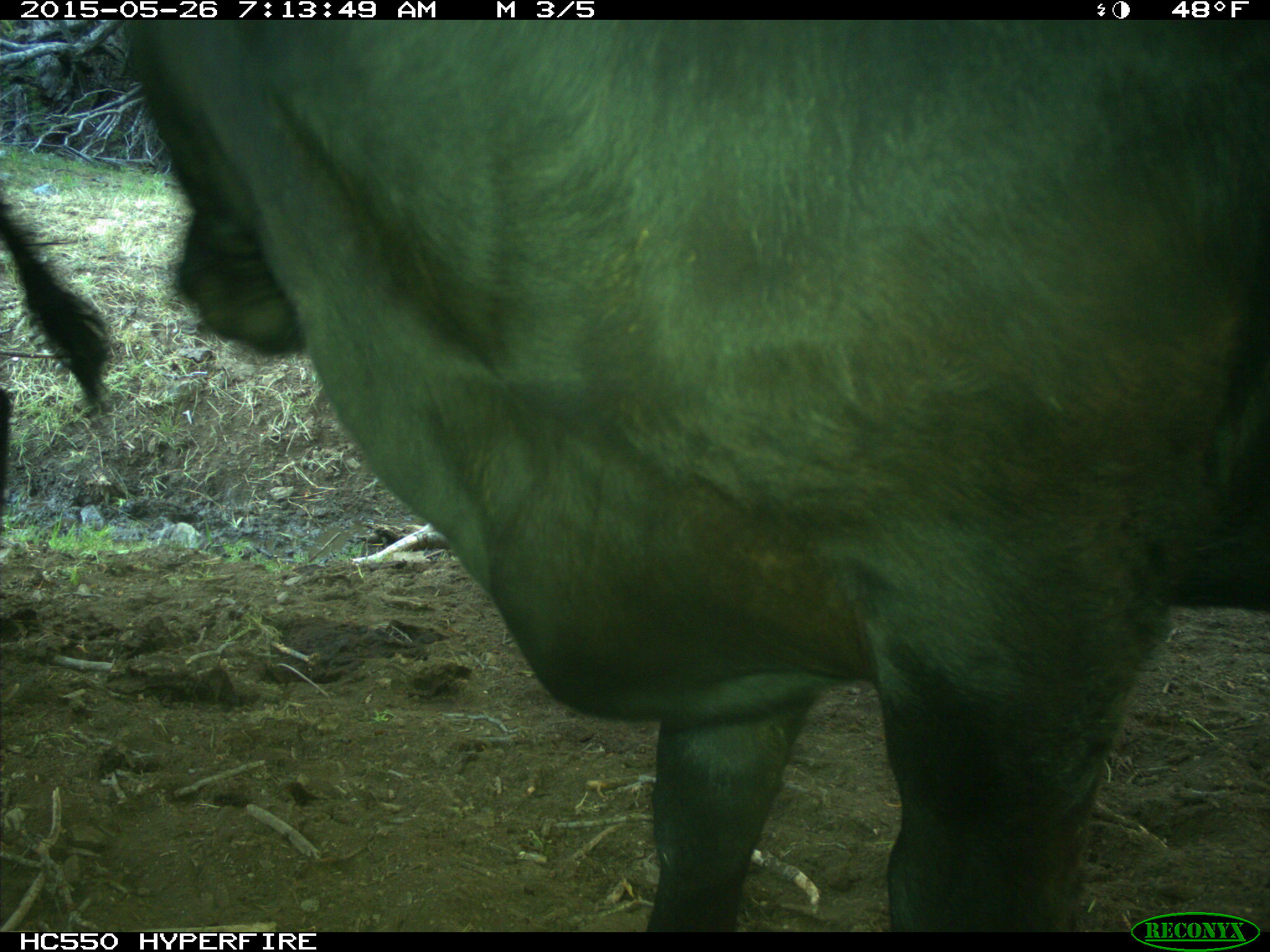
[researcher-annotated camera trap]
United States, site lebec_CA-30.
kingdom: Animalia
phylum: Chordata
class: Mammalia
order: Artiodactyla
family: Bovidae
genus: Bos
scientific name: Bos taurus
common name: domestic cow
Bos taurus (domestic cow).